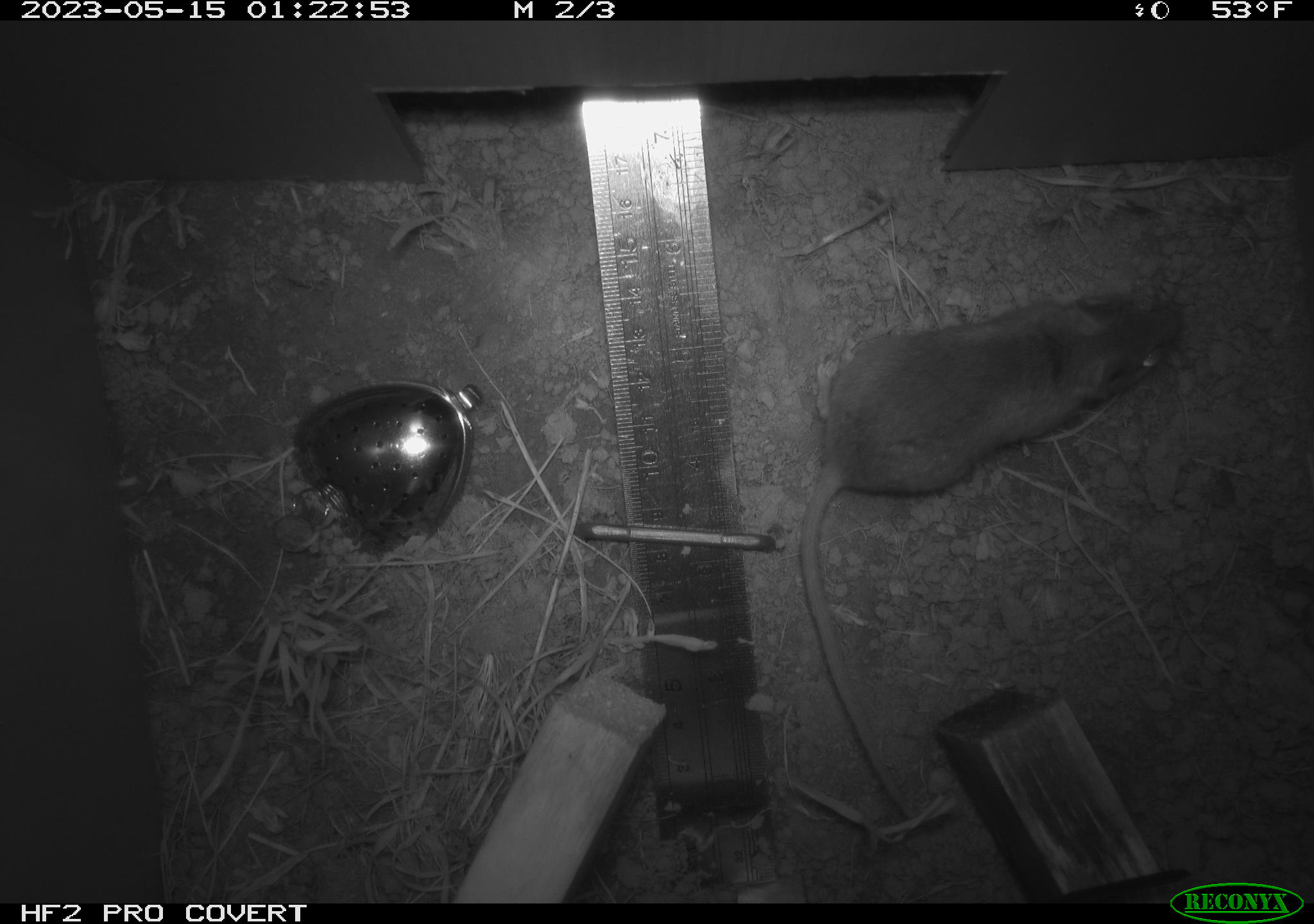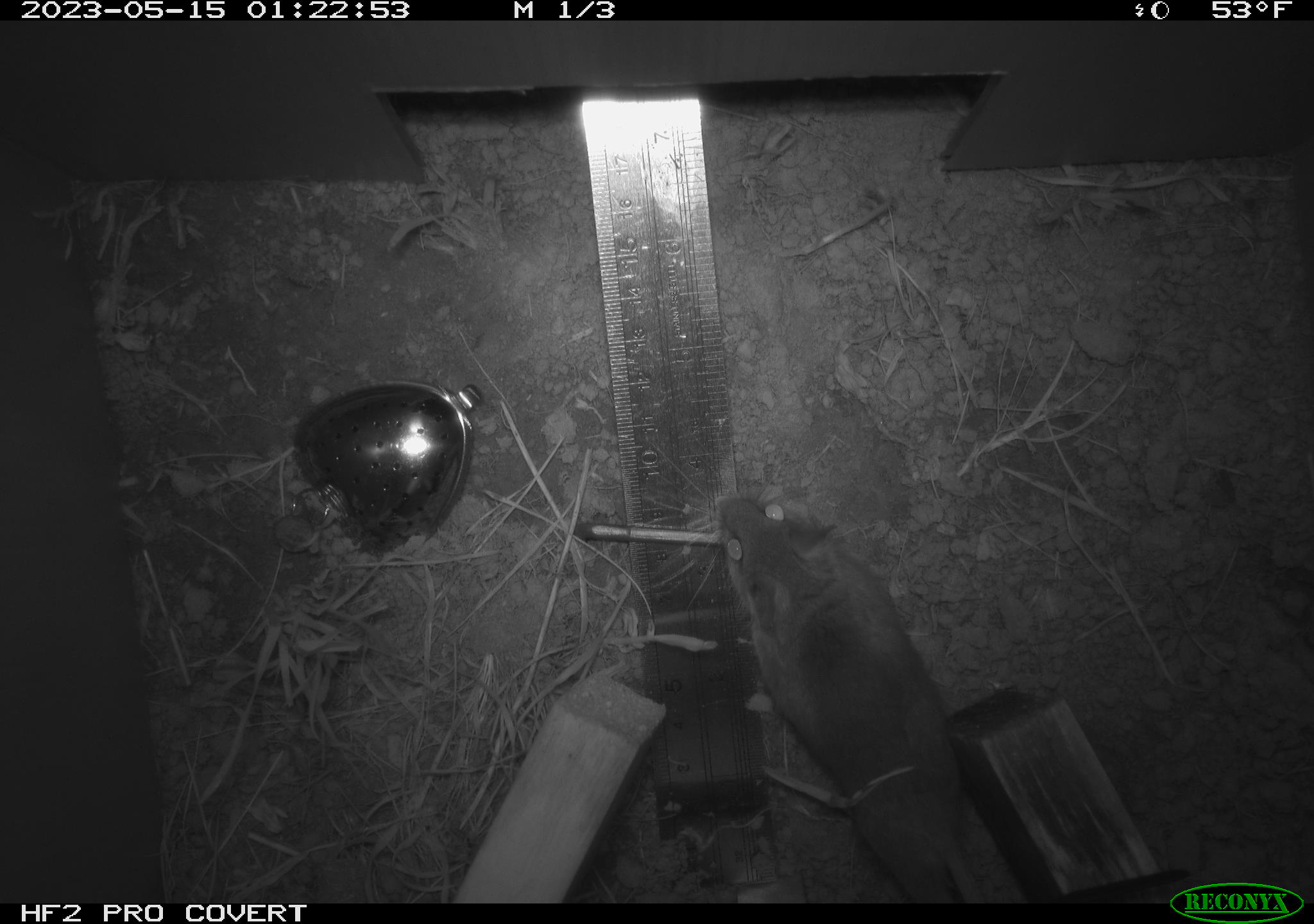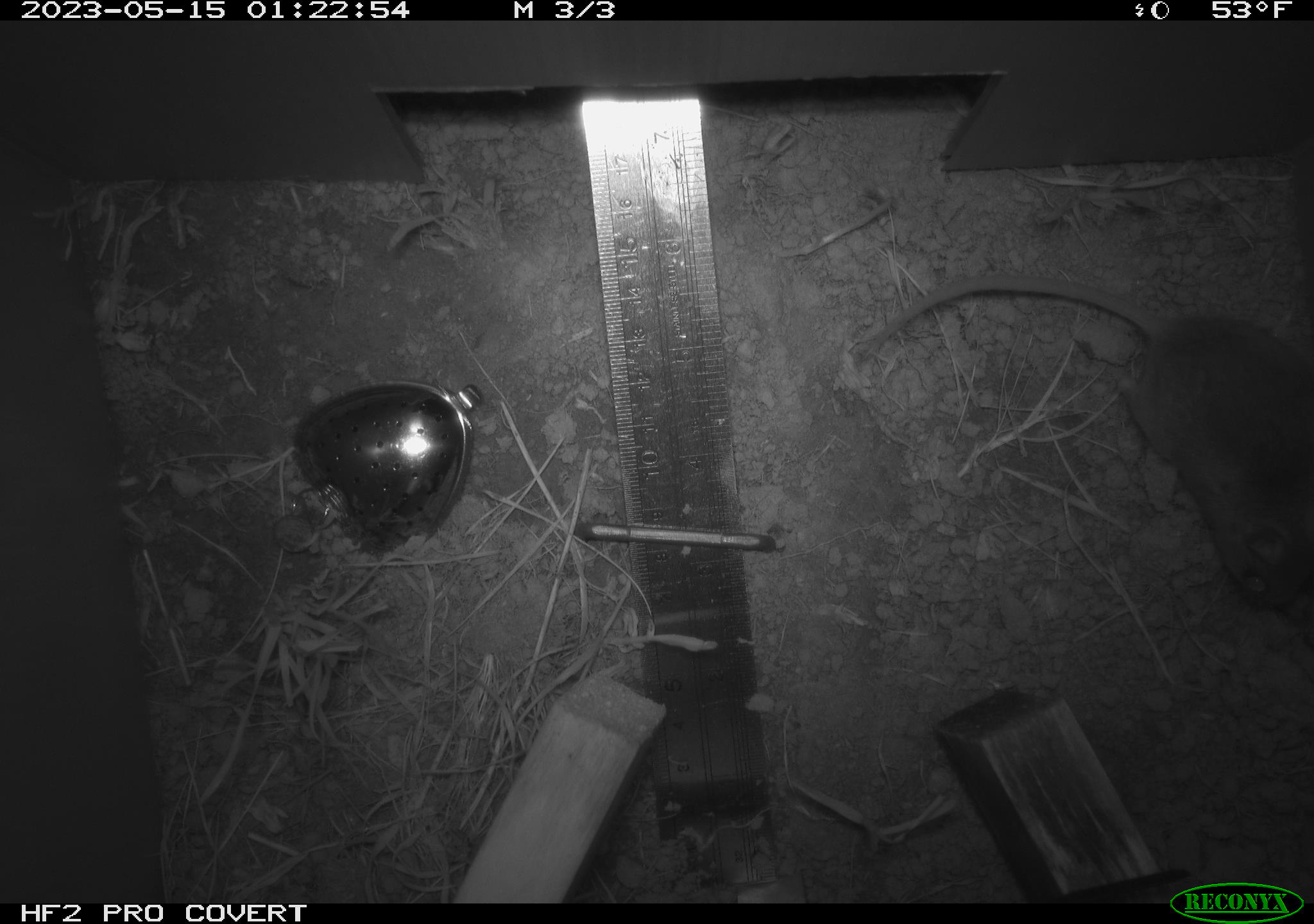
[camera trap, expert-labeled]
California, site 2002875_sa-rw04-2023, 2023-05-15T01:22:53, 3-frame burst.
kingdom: Animalia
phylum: Chordata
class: Mammalia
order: Rodentia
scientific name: Rodentia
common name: mouse species